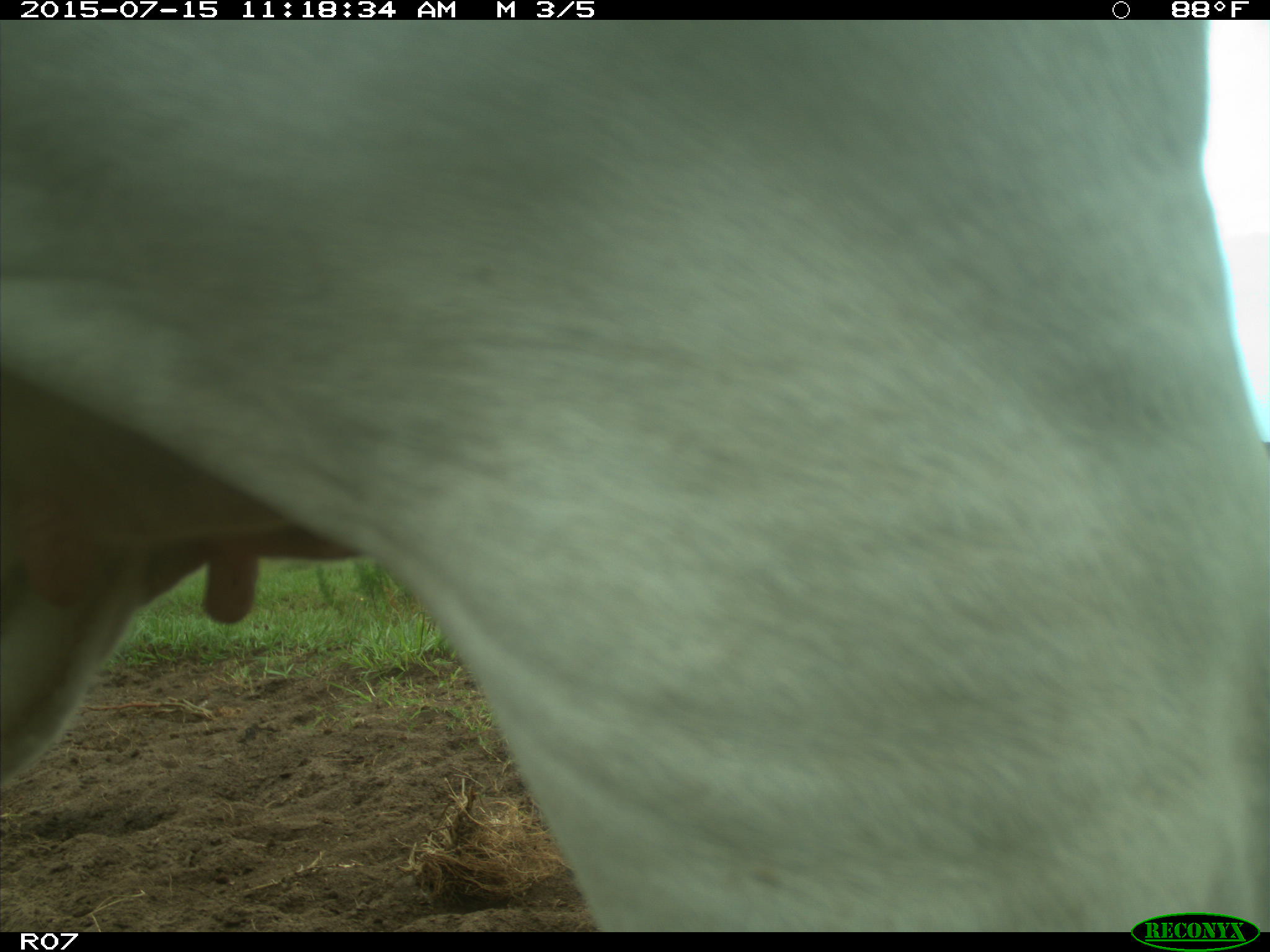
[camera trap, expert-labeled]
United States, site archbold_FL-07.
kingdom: Animalia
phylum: Chordata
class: Mammalia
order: Artiodactyla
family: Bovidae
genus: Bos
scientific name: Bos taurus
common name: domestic cow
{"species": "Bos taurus (domestic cow)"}